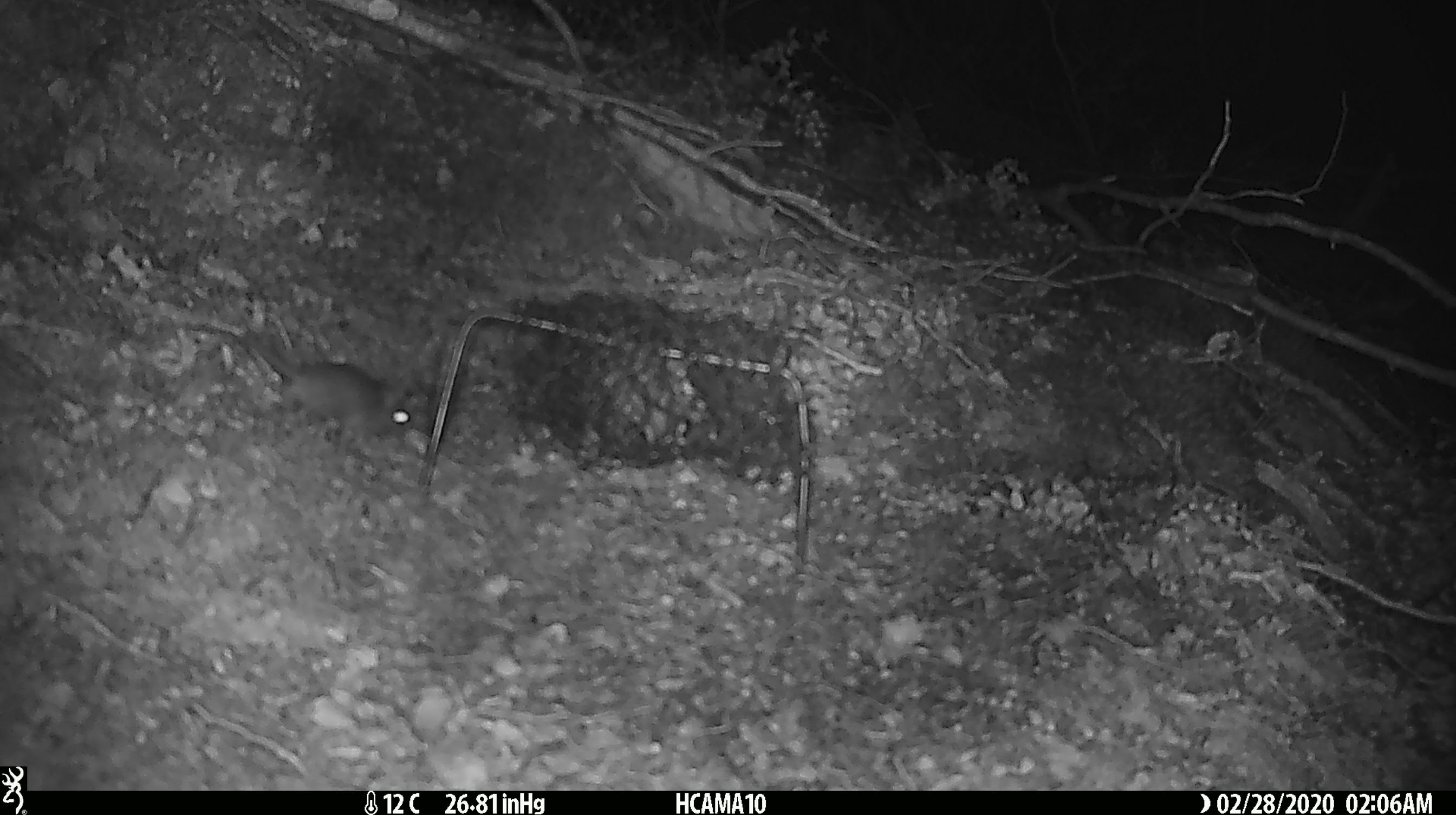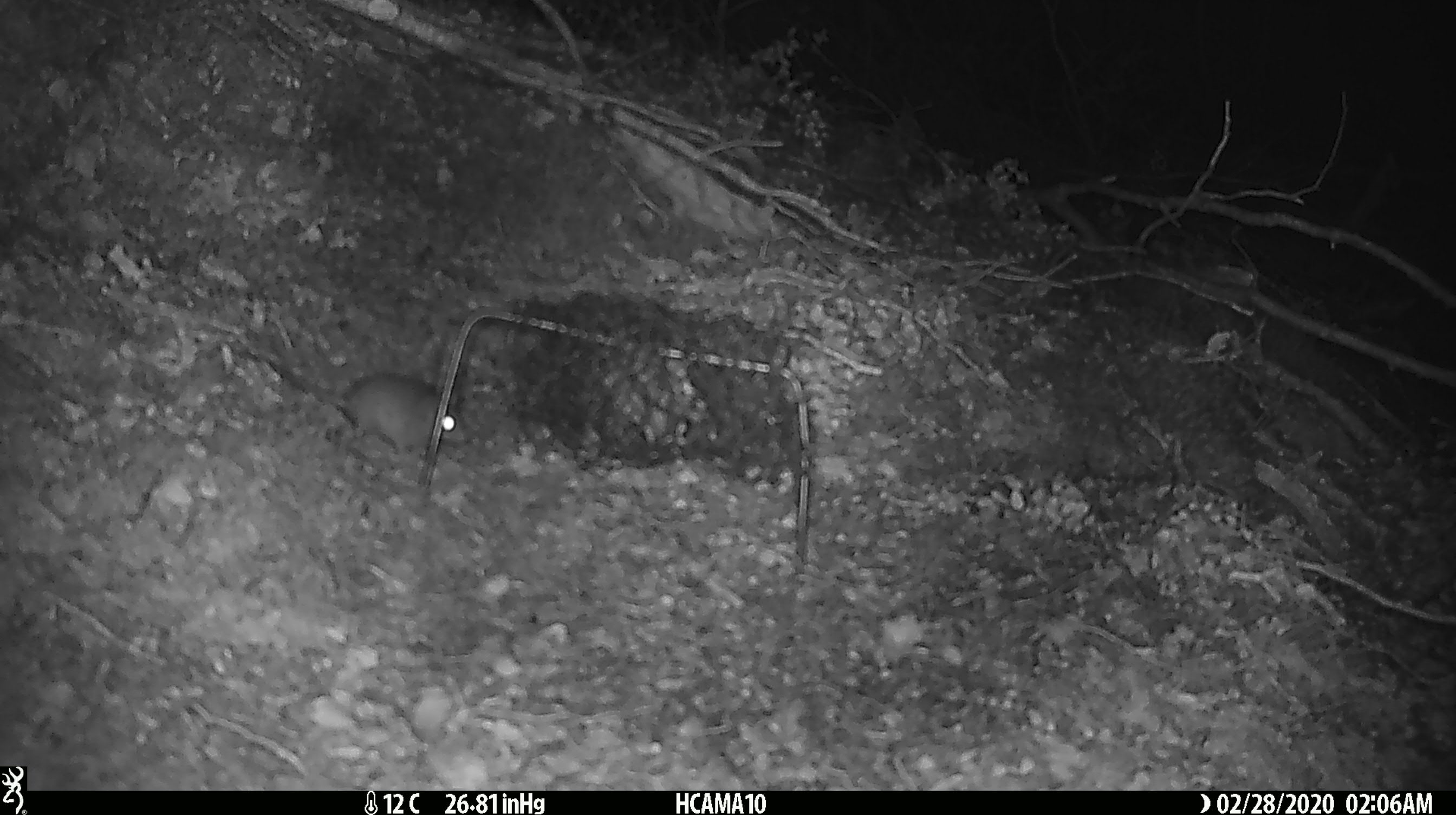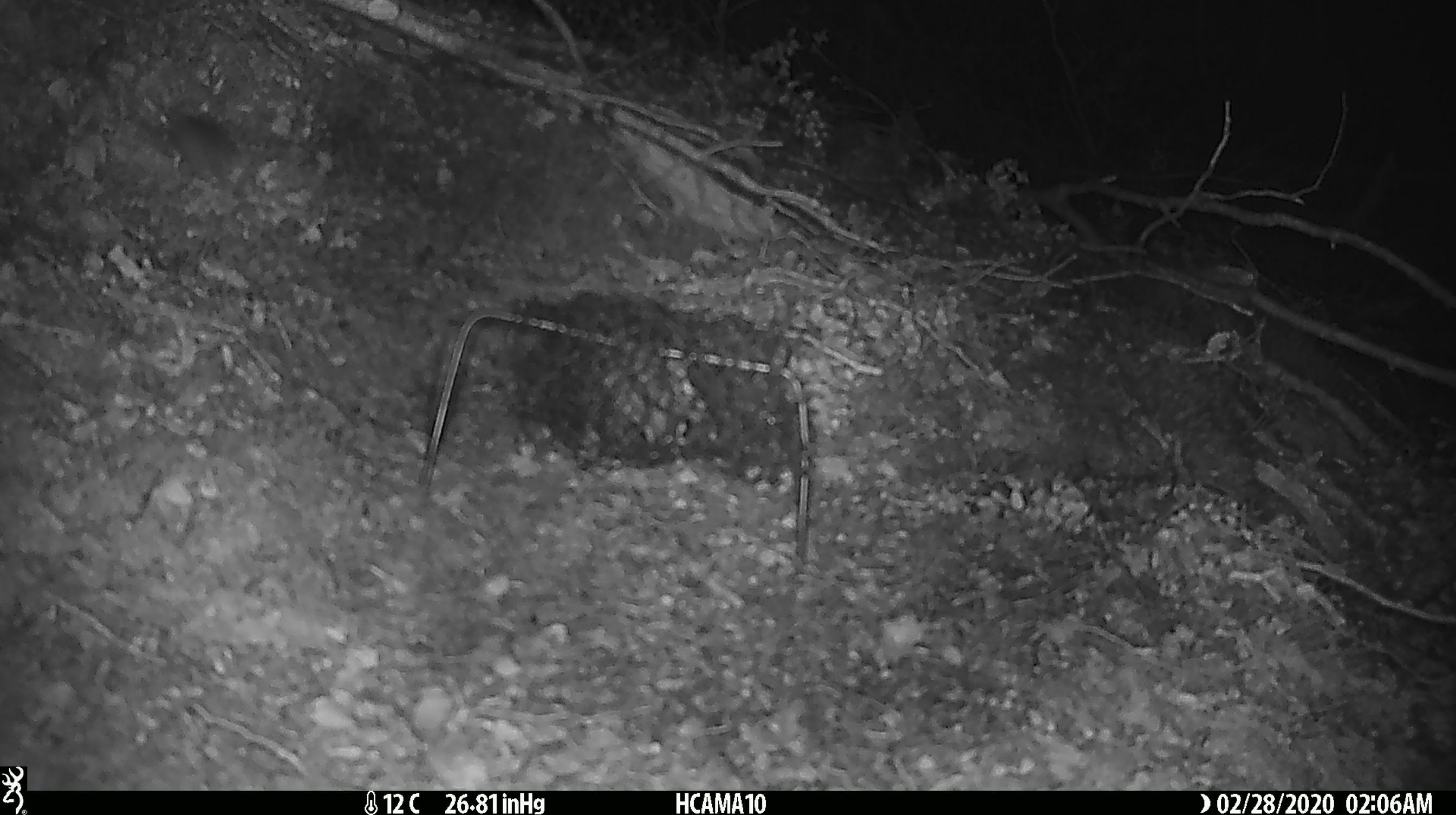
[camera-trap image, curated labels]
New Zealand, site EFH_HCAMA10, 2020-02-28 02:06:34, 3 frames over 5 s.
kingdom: Animalia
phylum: Chordata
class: Mammalia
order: Rodentia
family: Muridae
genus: Mus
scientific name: Mus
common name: mouse